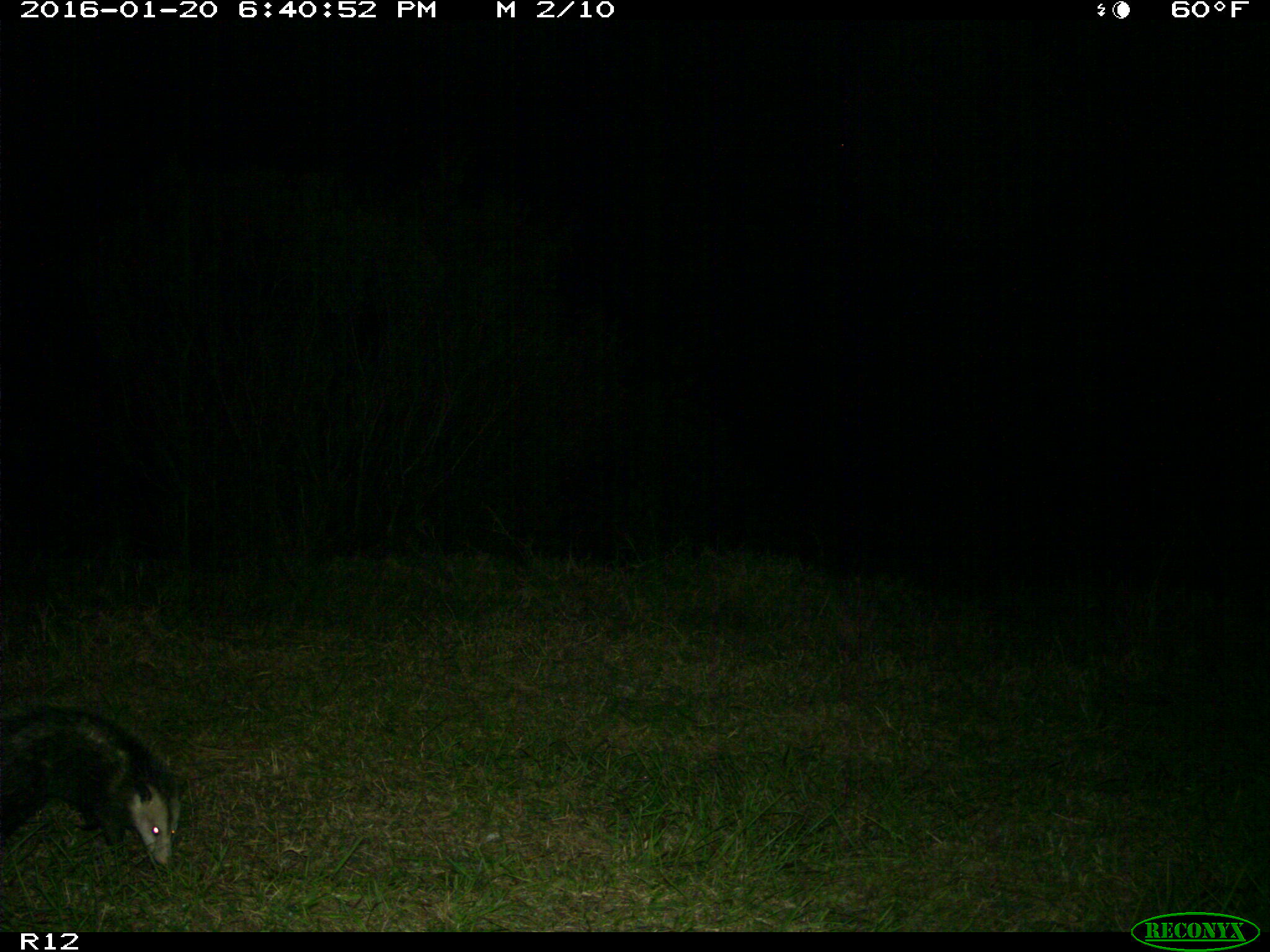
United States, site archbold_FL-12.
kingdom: Animalia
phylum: Chordata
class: Mammalia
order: Didelphimorphia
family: Didelphidae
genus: Didelphis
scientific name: Didelphis virginiana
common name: virginia opossum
Didelphis virginiana (virginia opossum).